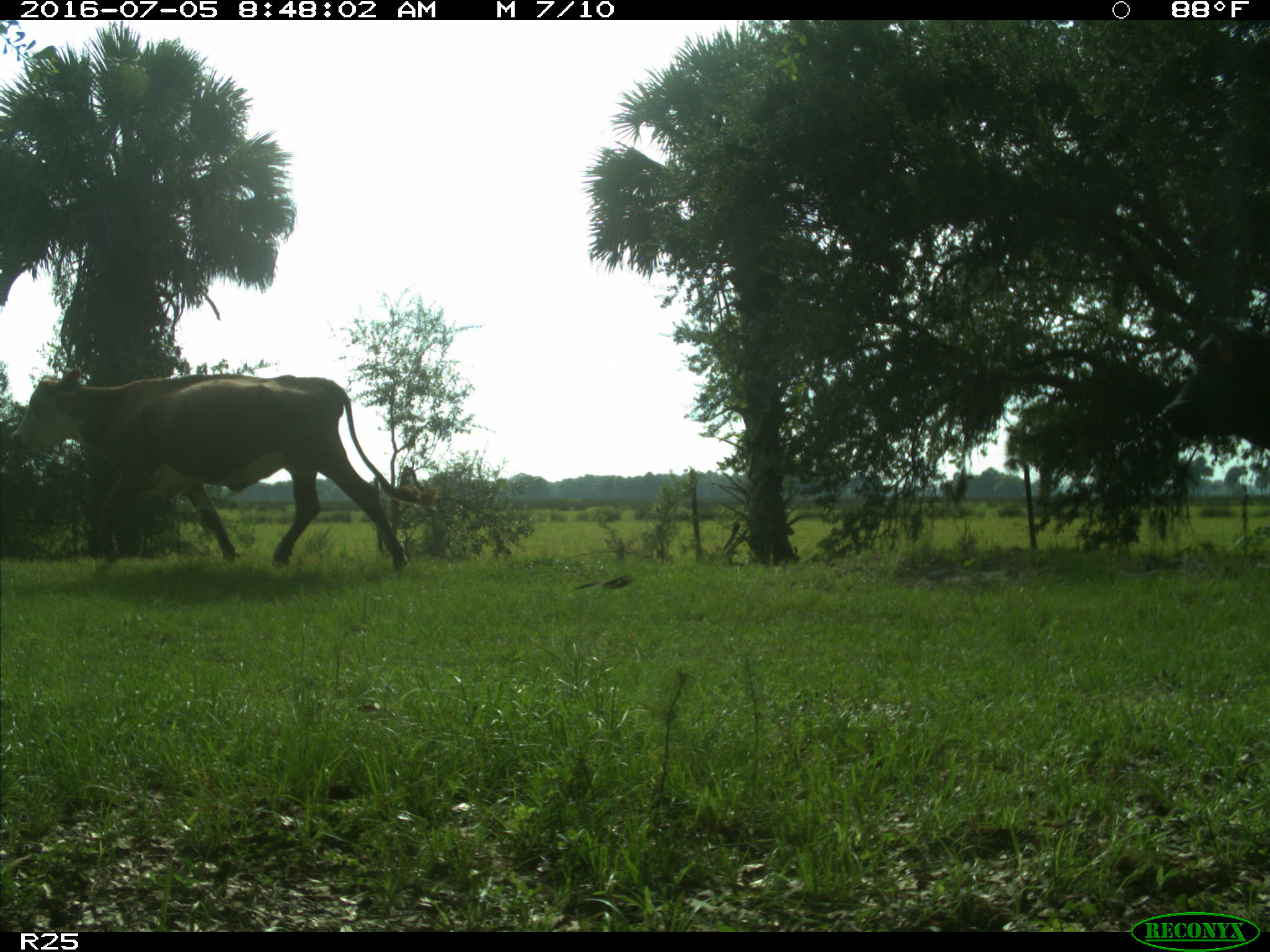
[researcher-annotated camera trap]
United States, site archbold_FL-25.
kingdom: Animalia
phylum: Chordata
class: Mammalia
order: Artiodactyla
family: Bovidae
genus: Bos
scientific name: Bos taurus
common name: domestic cow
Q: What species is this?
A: Bos taurus (domestic cow).